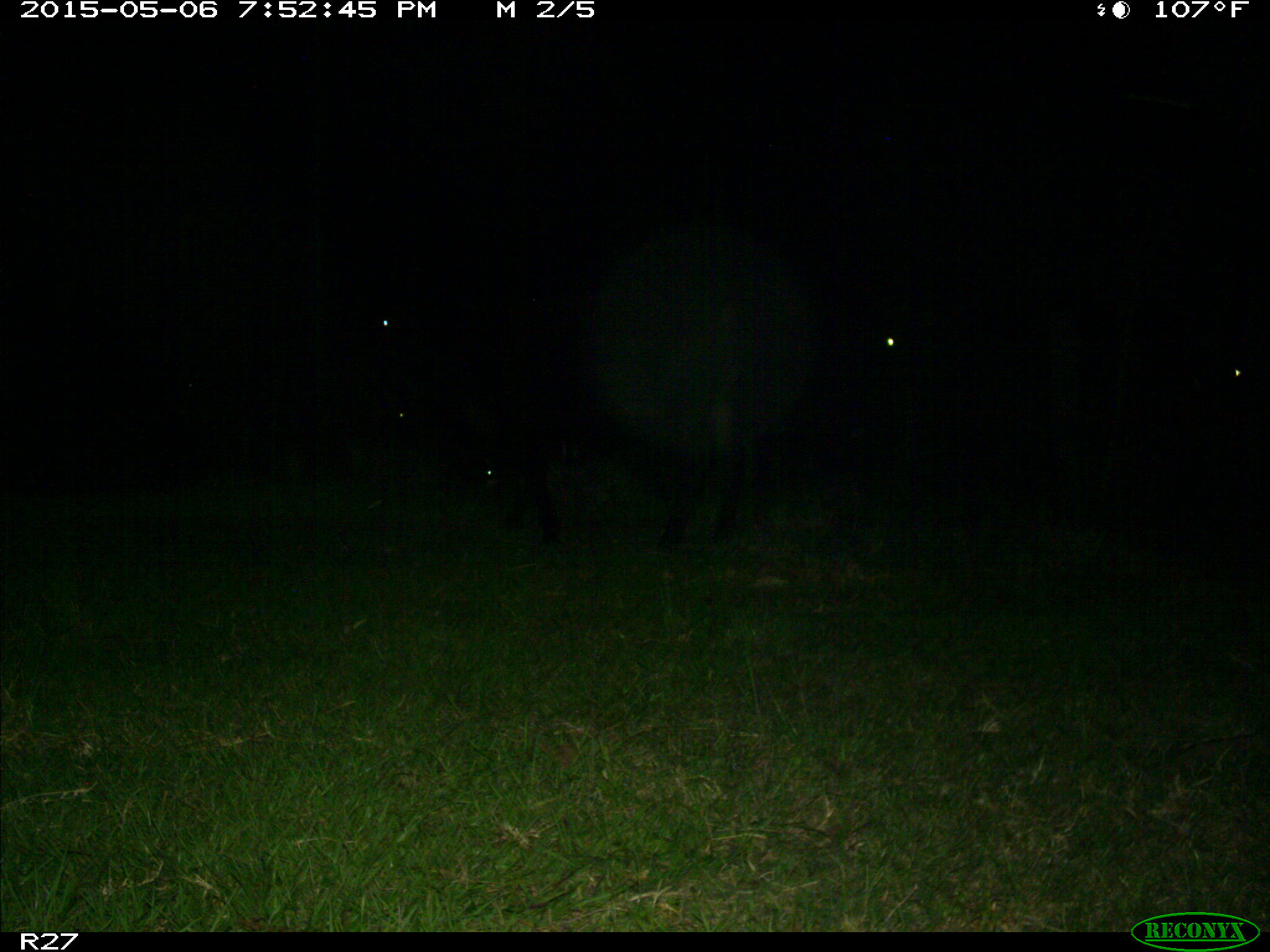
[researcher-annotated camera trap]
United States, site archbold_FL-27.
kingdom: Animalia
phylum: Chordata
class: Mammalia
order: Artiodactyla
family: Bovidae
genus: Bos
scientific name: Bos taurus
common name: domestic cow